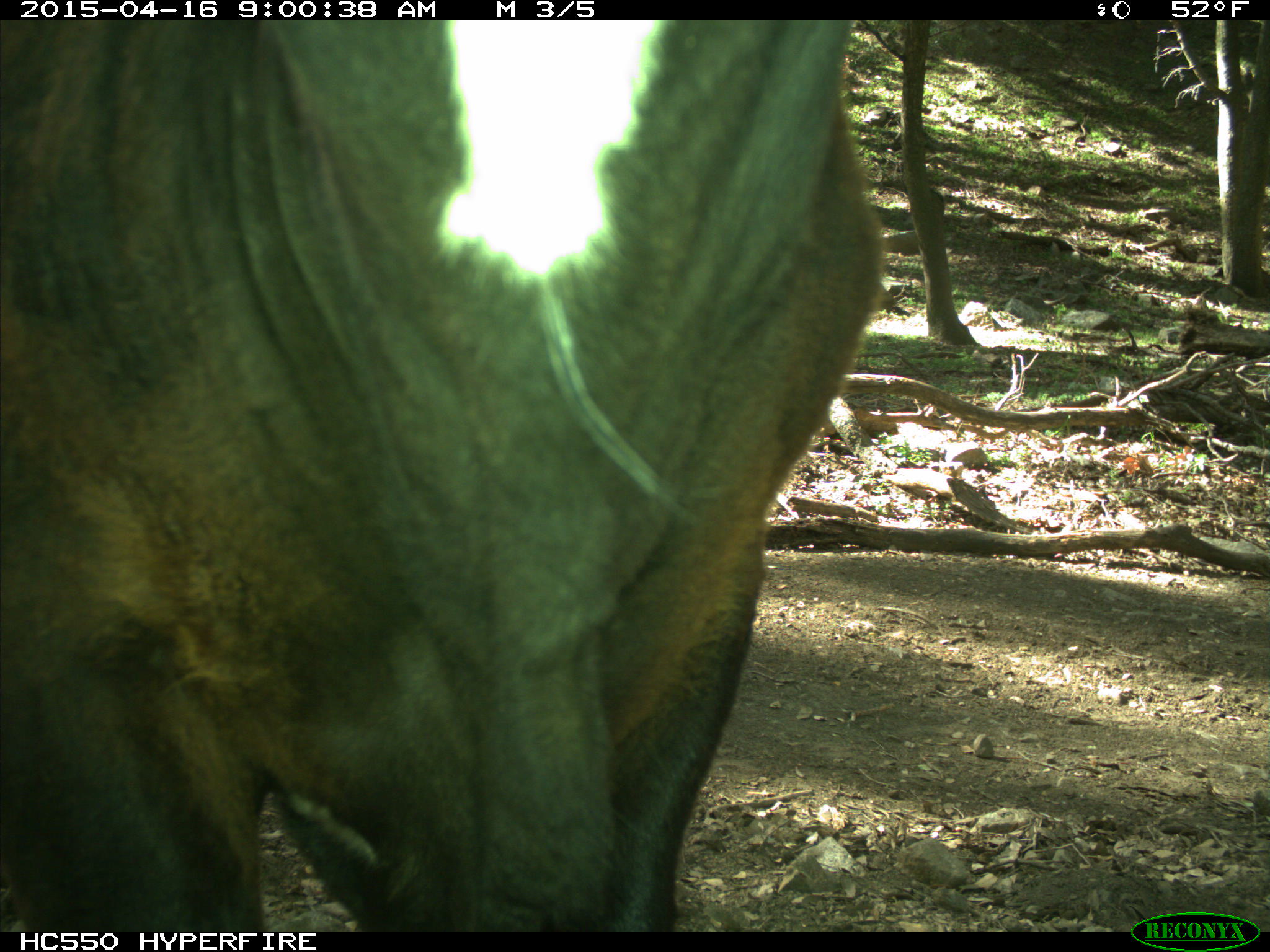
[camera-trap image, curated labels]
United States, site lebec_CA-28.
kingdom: Animalia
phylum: Chordata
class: Mammalia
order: Artiodactyla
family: Bovidae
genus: Bos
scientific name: Bos taurus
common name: domestic cow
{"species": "Bos taurus (domestic cow)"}